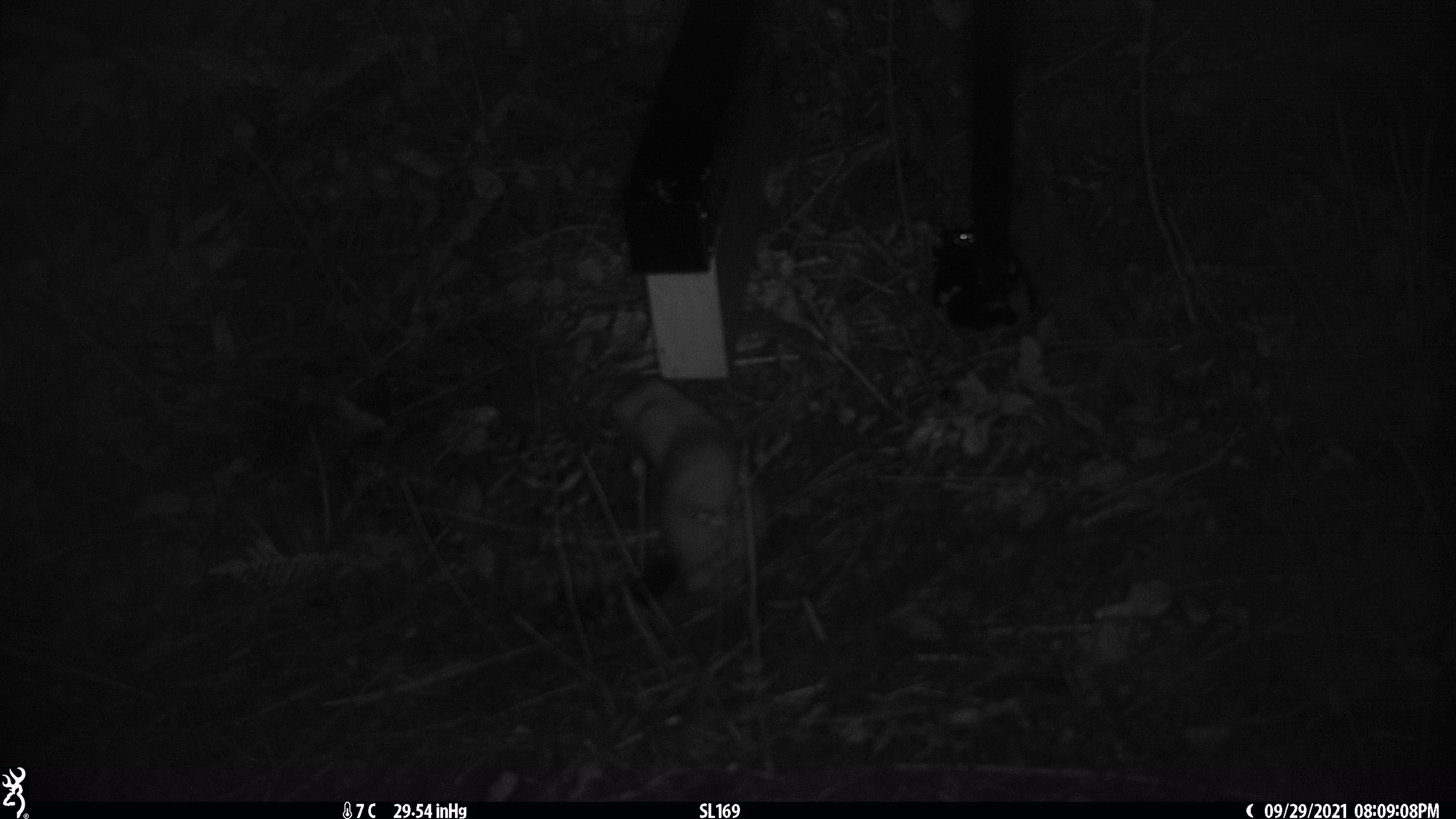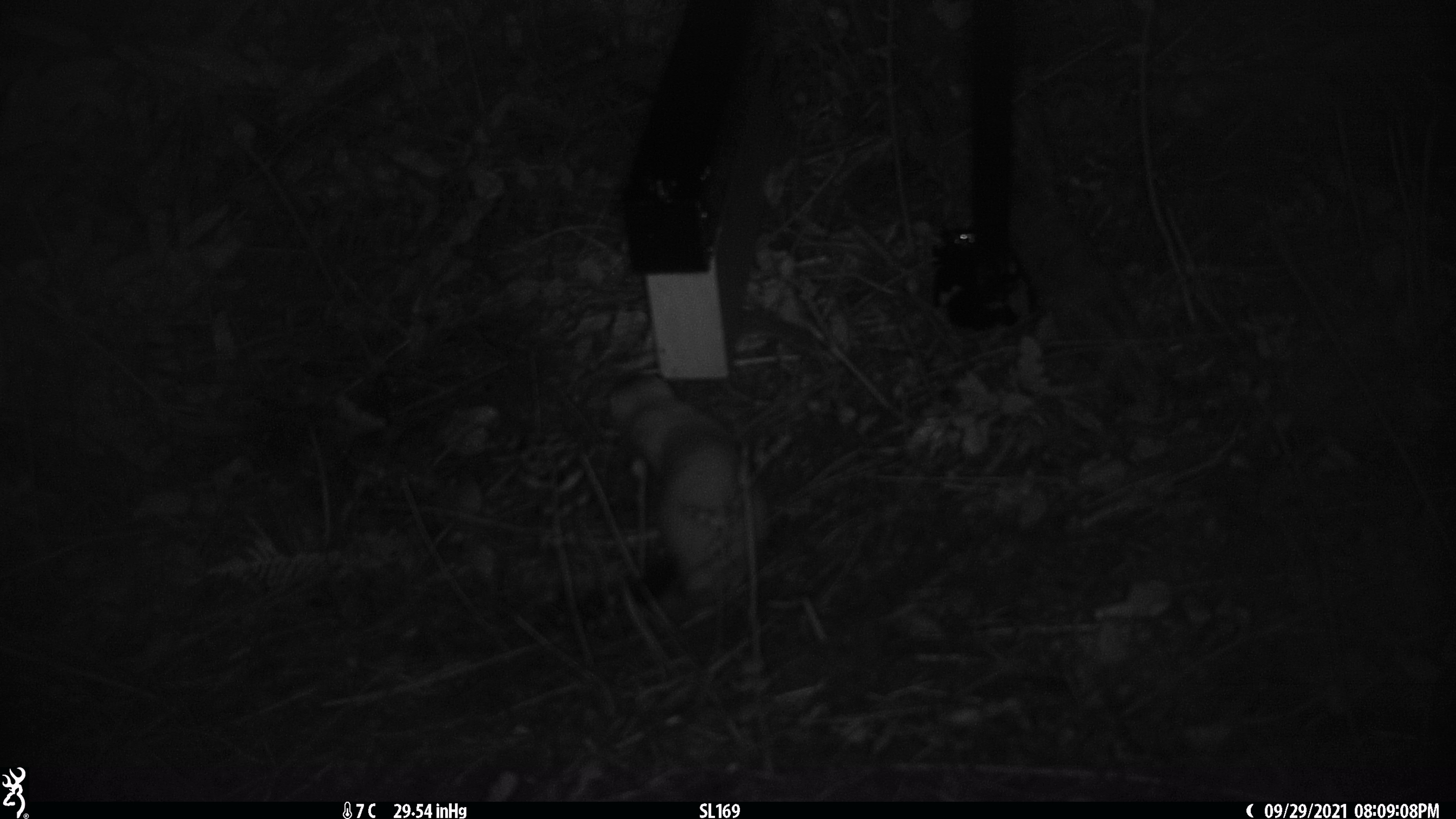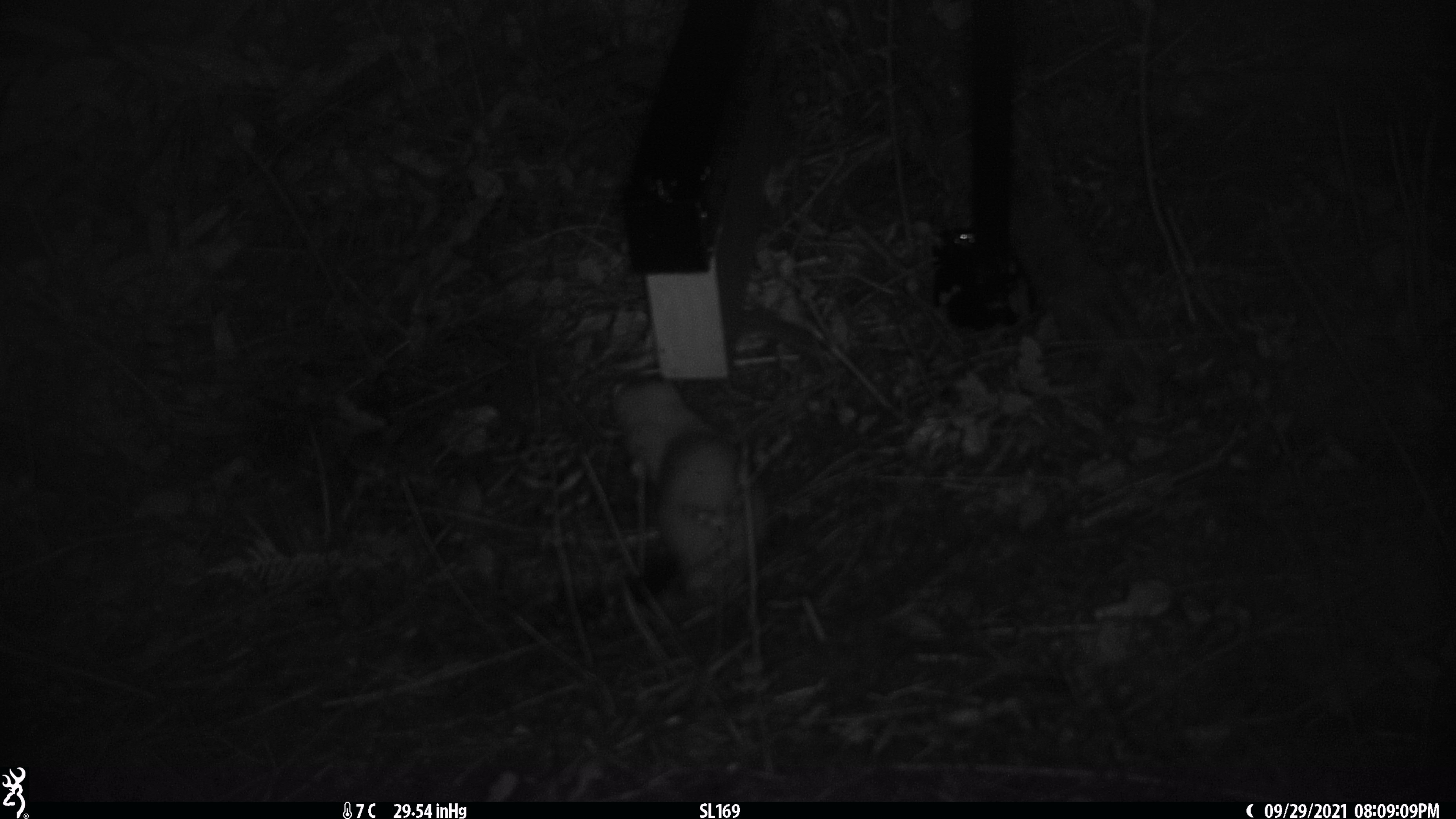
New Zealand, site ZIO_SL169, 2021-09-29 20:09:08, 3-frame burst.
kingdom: Animalia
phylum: Chordata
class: Mammalia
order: Carnivora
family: Mustelidae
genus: Mustela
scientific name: Mustela erminea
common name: stoat